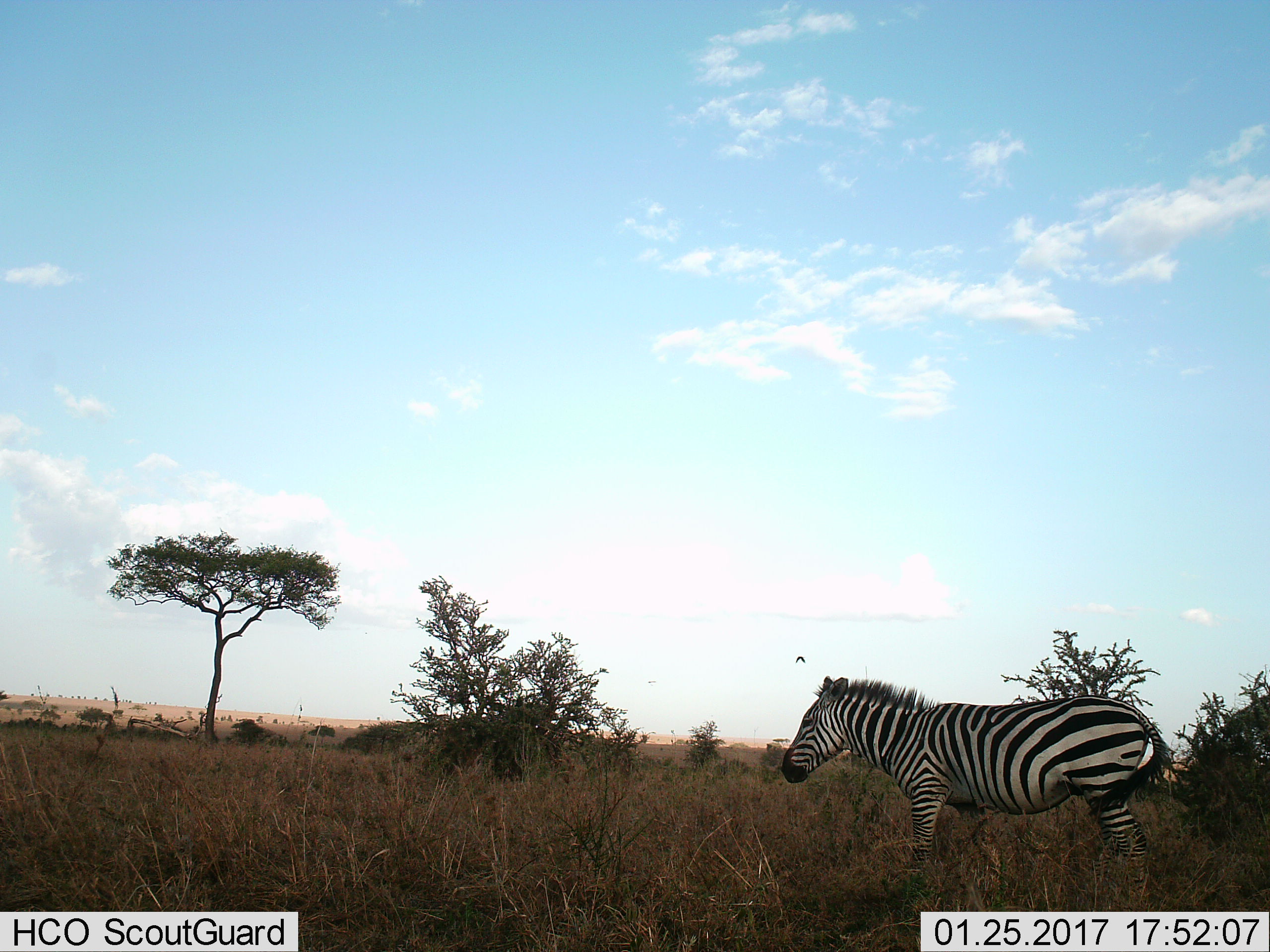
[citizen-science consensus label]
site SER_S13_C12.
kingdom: Animalia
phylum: Chordata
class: Mammalia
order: Perissodactyla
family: Equidae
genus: Equus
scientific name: Equus quagga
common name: plains zebra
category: zebraplains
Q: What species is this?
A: Zebraplains (plains zebra) (Equus quagga).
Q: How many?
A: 1.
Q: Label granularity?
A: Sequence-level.